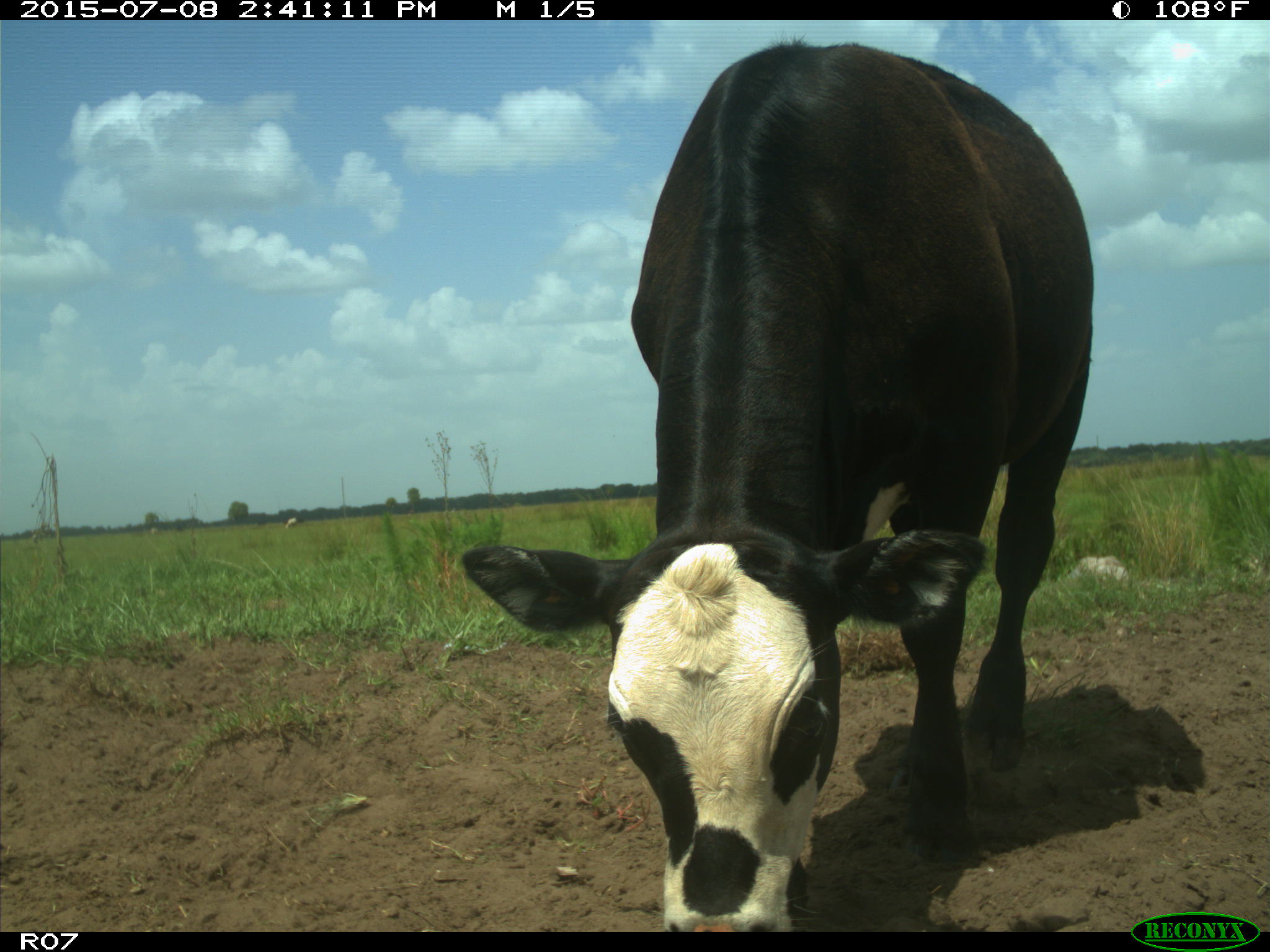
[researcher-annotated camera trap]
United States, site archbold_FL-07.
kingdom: Animalia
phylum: Chordata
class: Mammalia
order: Artiodactyla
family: Bovidae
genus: Bos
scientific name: Bos taurus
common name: domestic cow